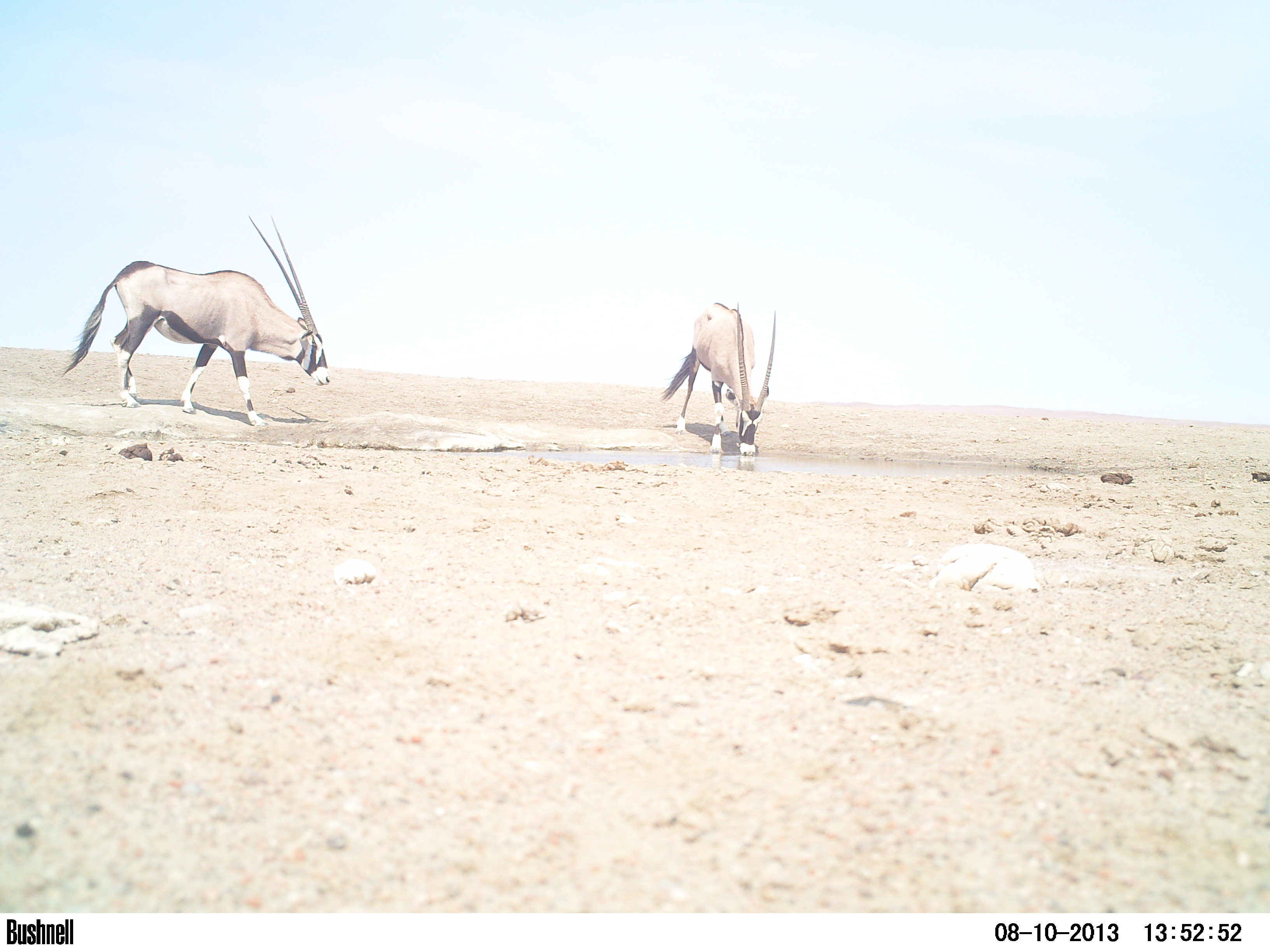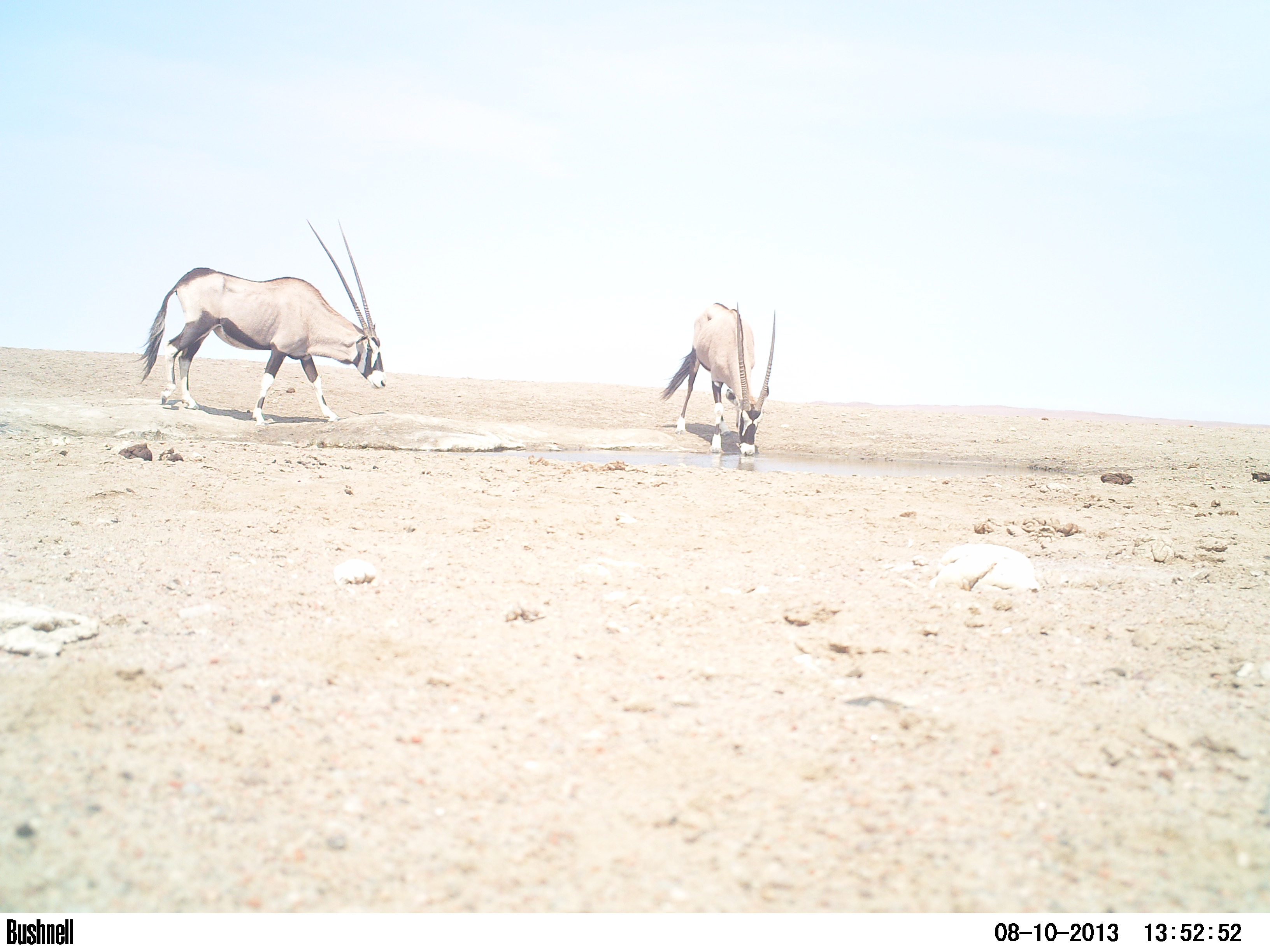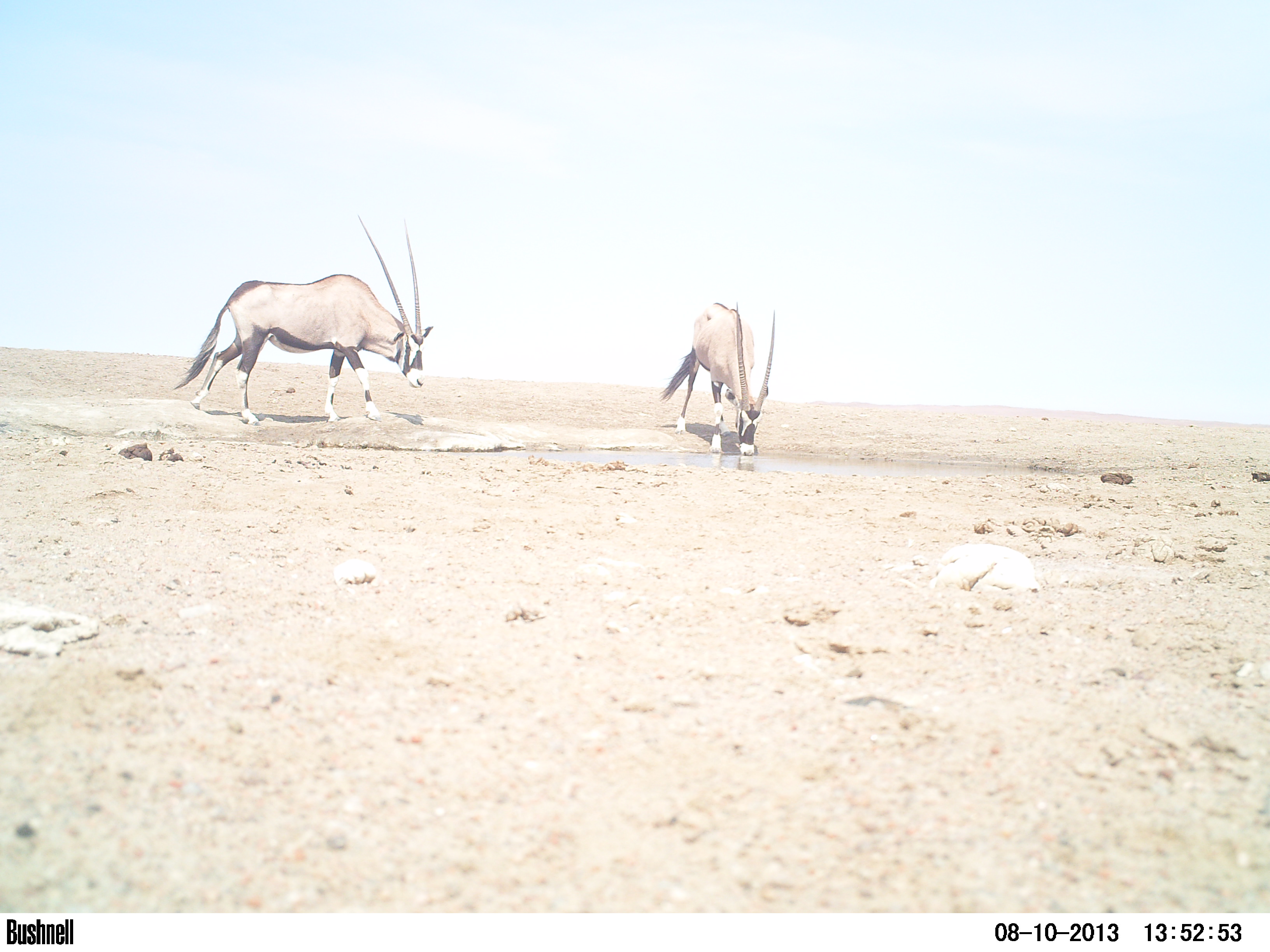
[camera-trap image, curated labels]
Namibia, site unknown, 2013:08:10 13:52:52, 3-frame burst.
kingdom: Animalia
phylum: Chordata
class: Mammalia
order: Artiodactyla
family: Bovidae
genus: Oryx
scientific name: Oryx gazella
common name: gemsbok